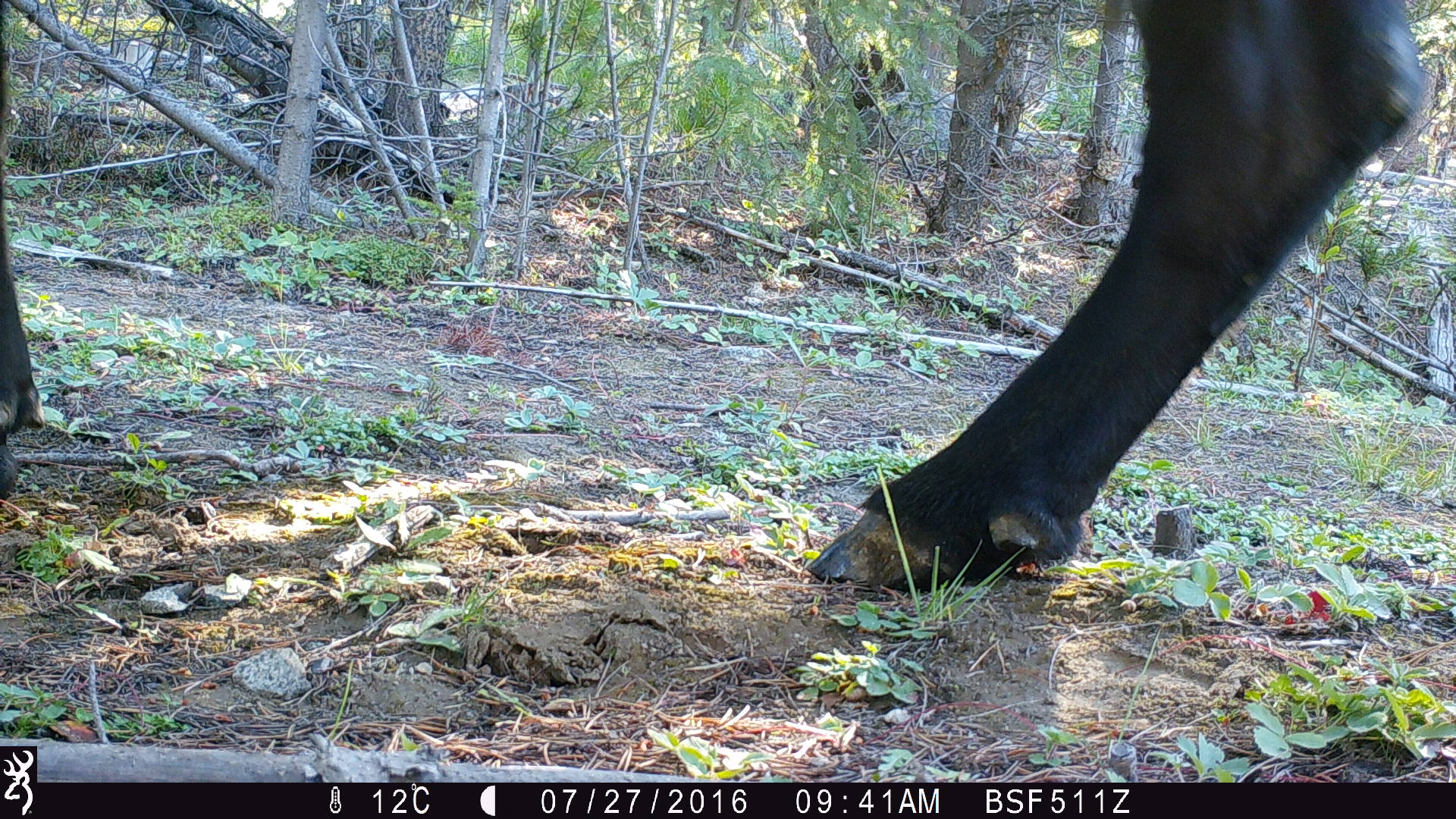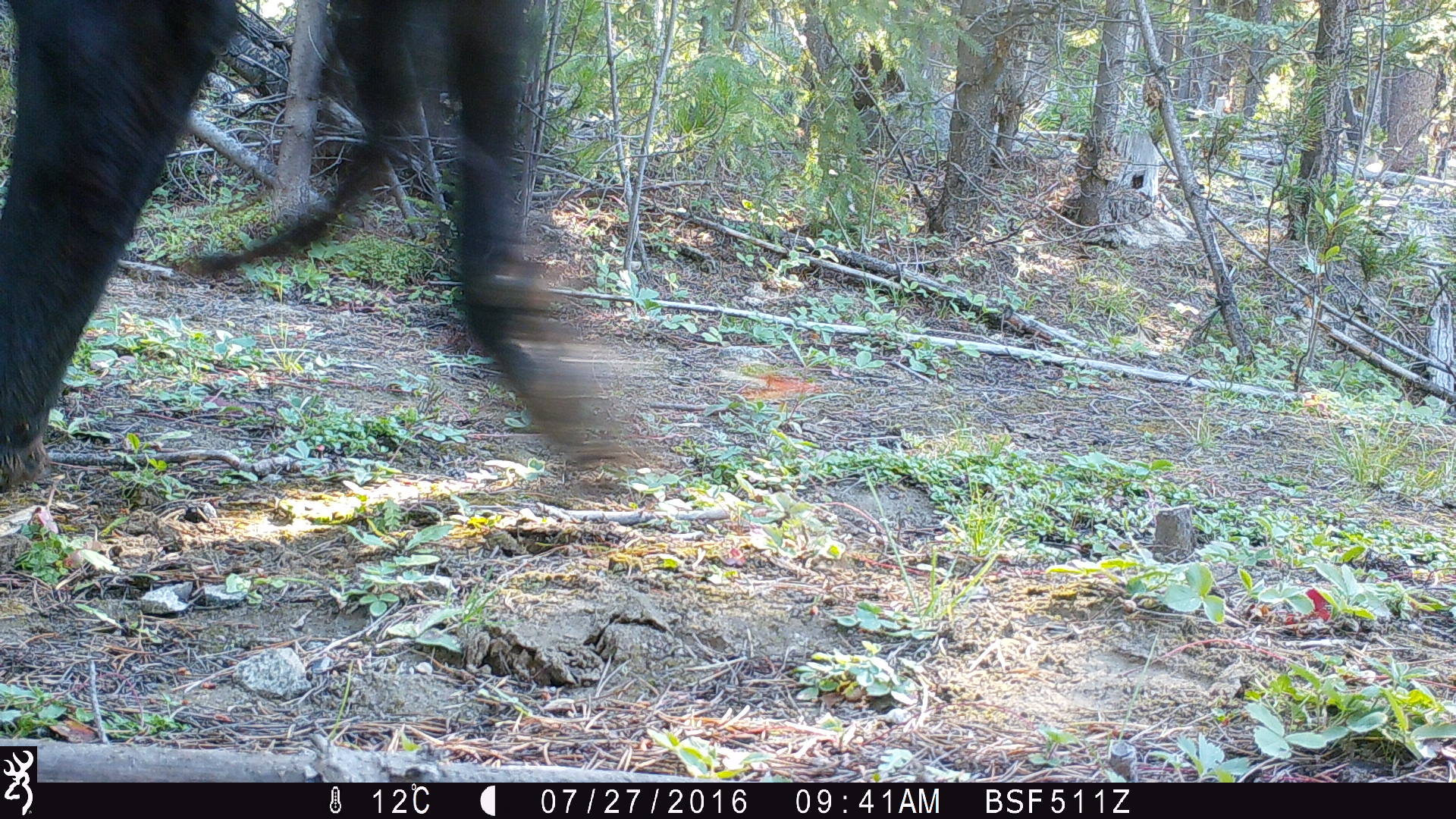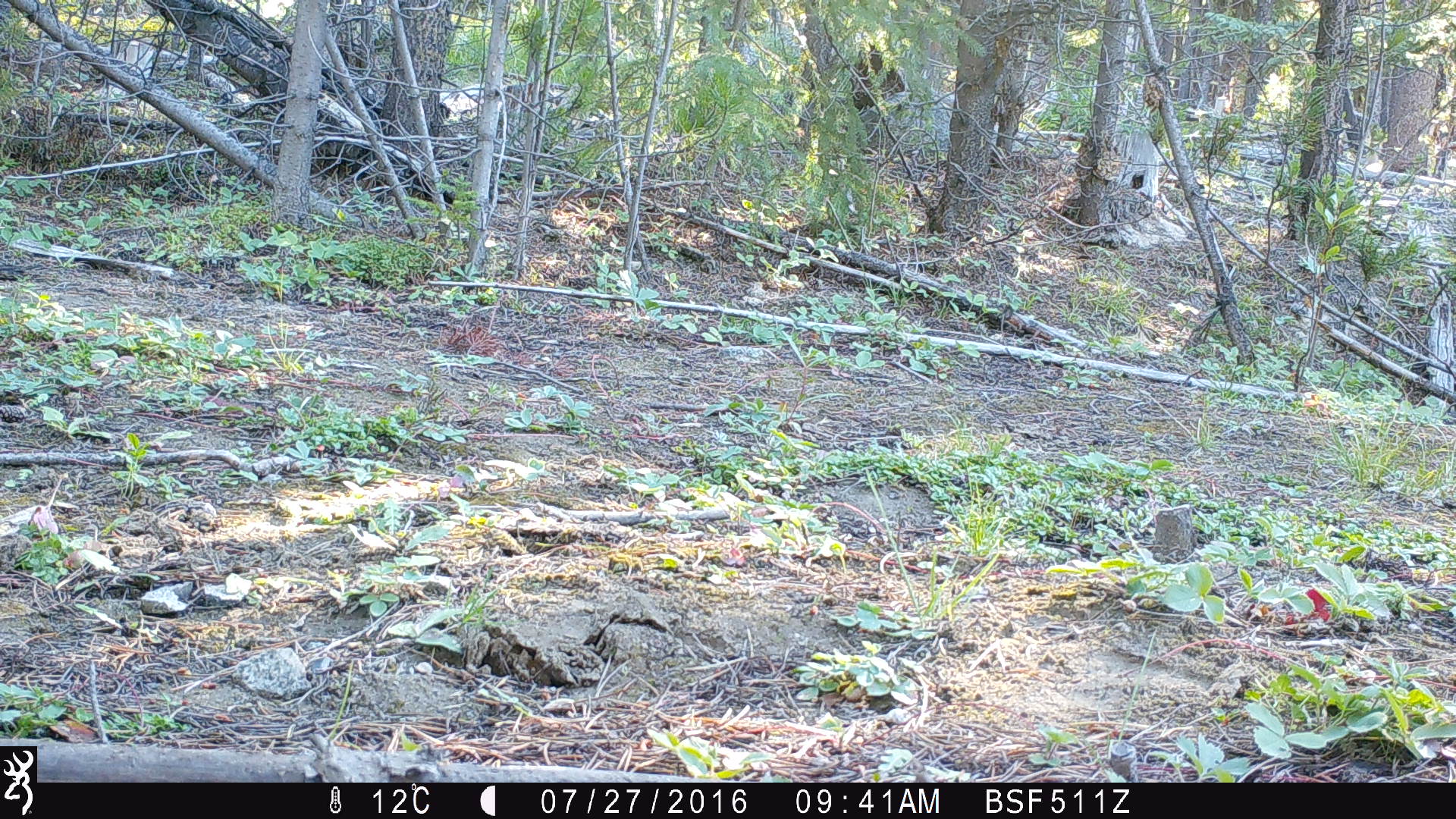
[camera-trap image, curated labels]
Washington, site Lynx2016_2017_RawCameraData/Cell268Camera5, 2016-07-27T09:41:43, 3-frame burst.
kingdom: Animalia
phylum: Chordata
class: Mammalia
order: Artiodactyla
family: Bovidae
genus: Bos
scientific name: Bos taurus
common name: domestic cattle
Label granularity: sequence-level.